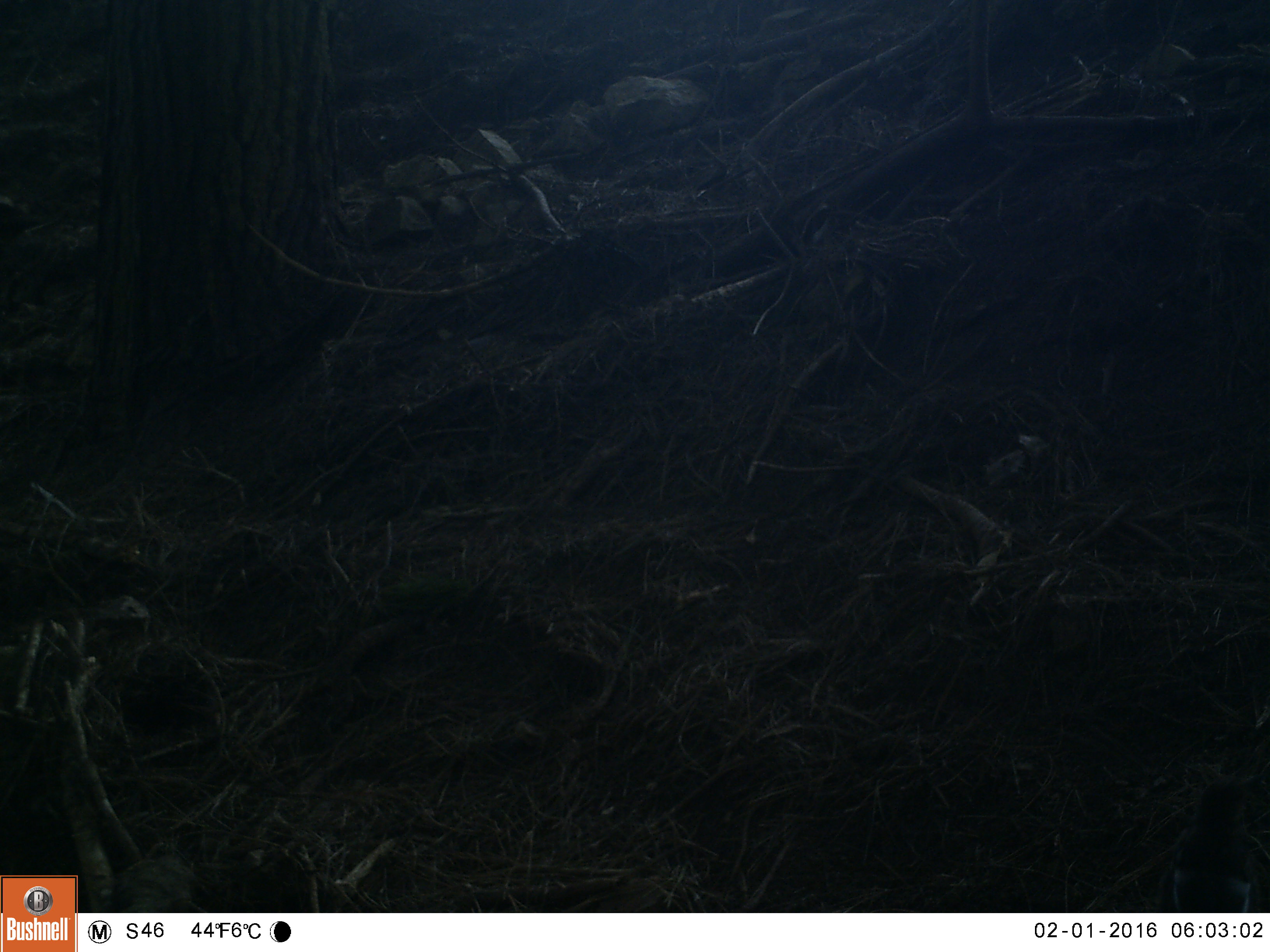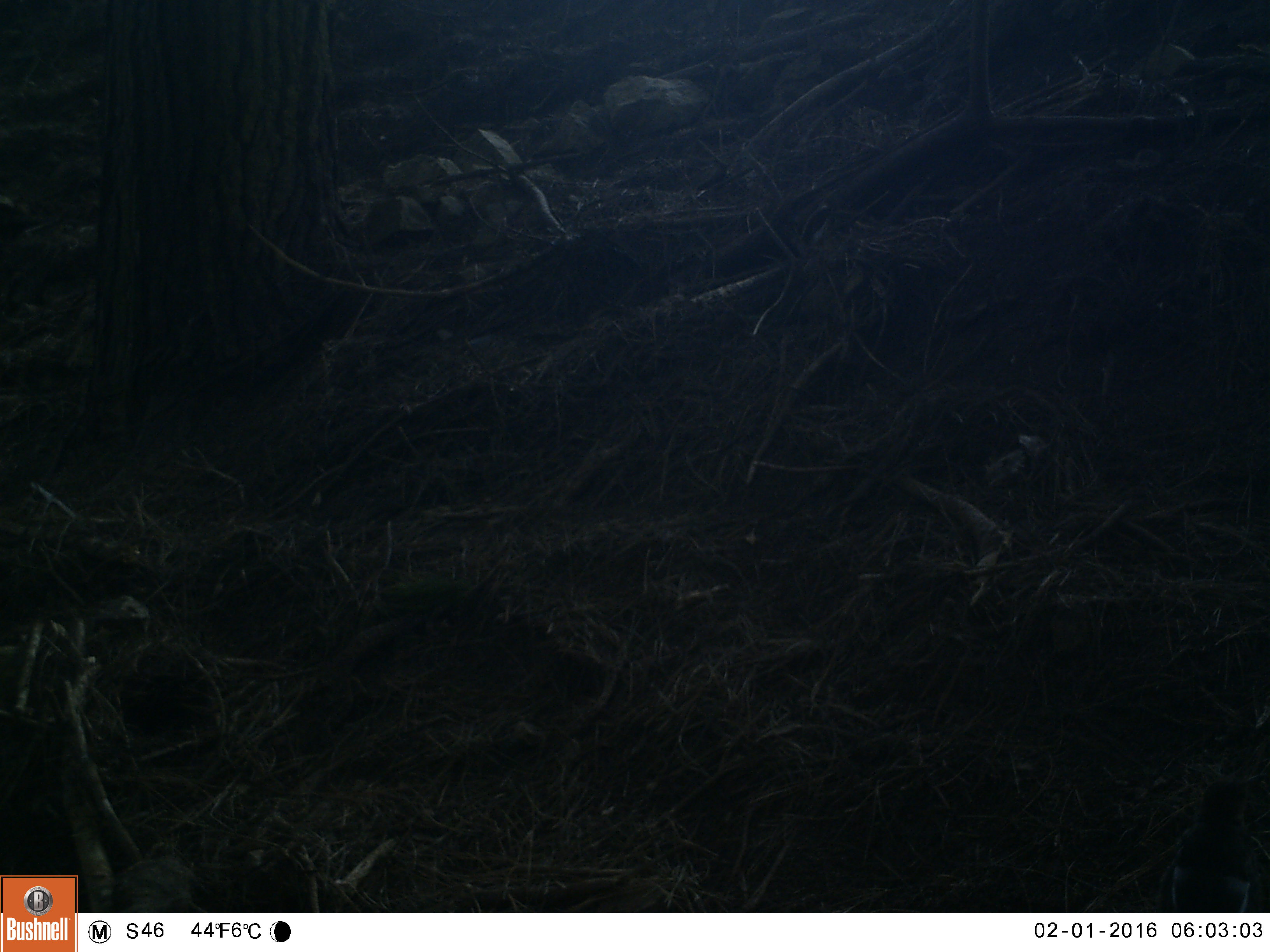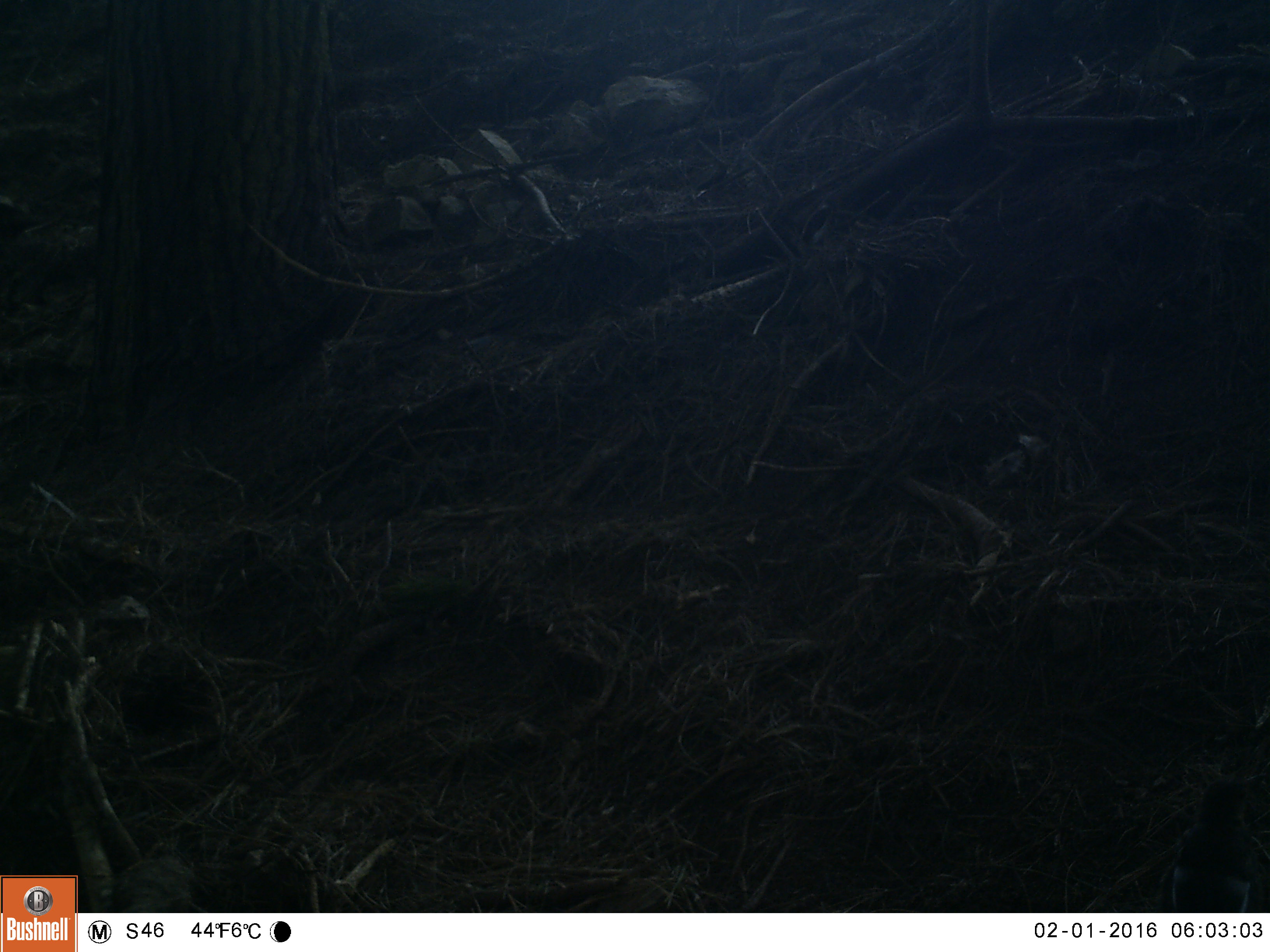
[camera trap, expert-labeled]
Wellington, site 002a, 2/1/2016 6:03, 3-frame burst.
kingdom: Animalia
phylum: Chordata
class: Aves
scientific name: Aves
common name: bird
Bird (Aves).